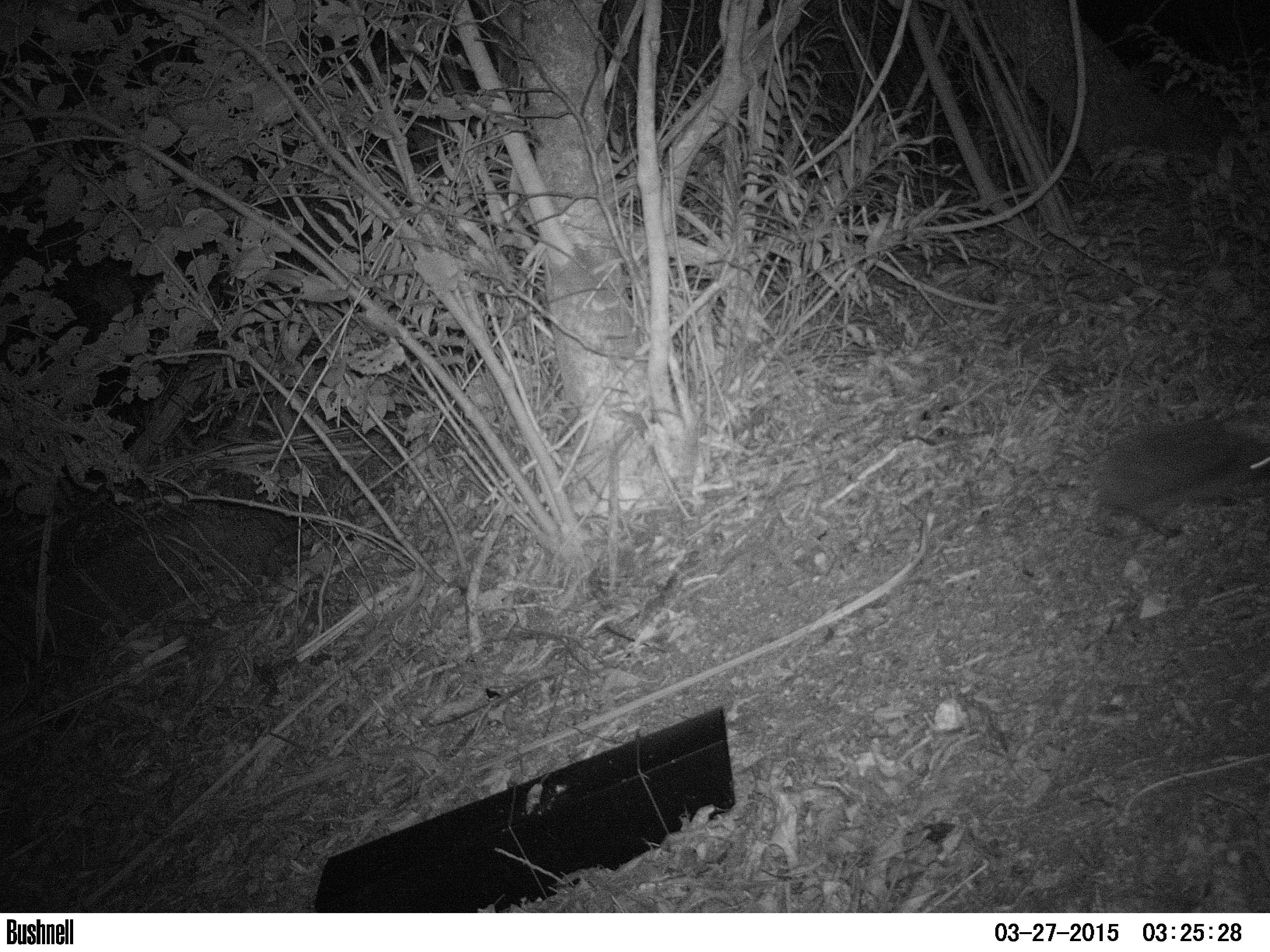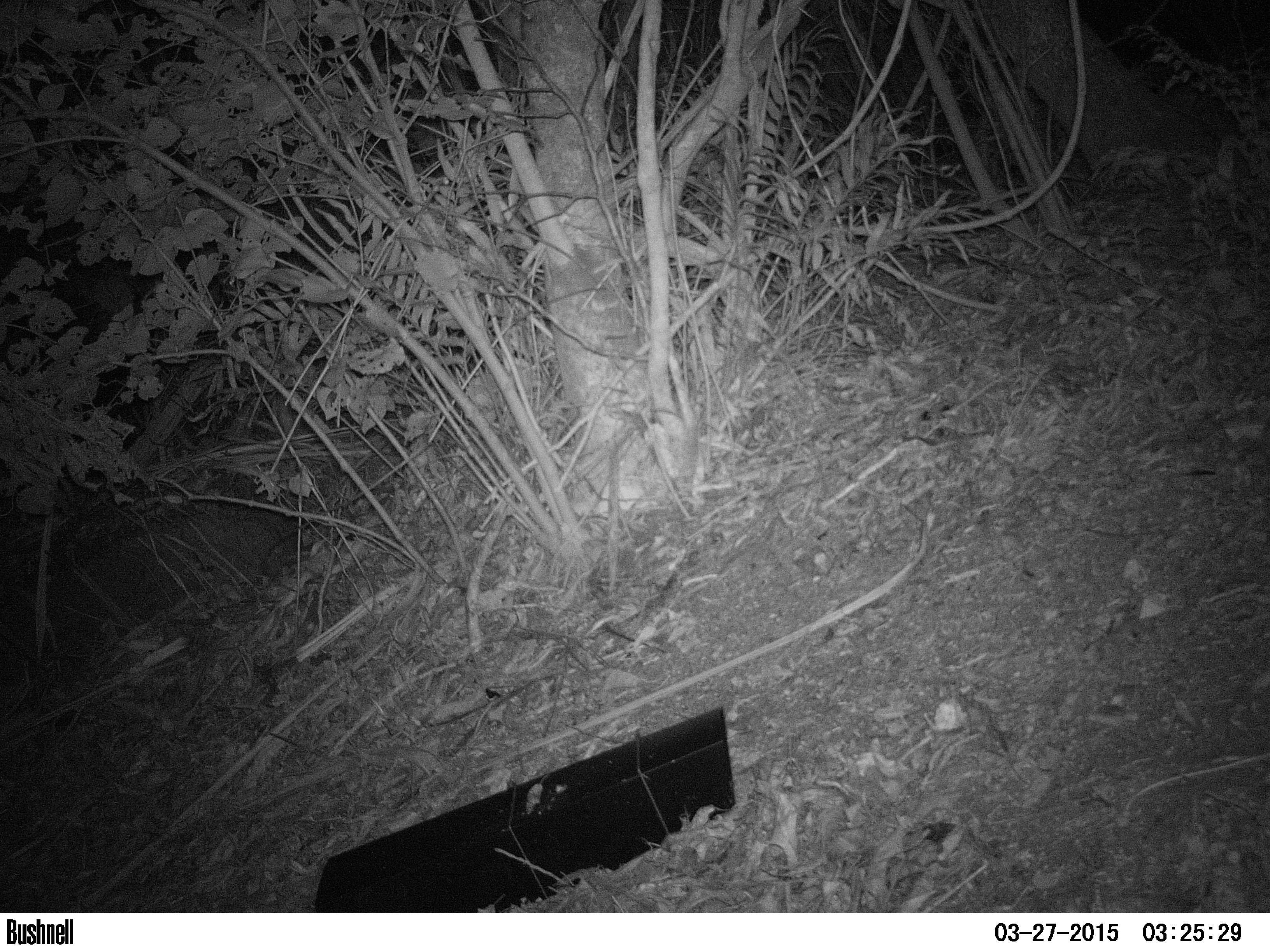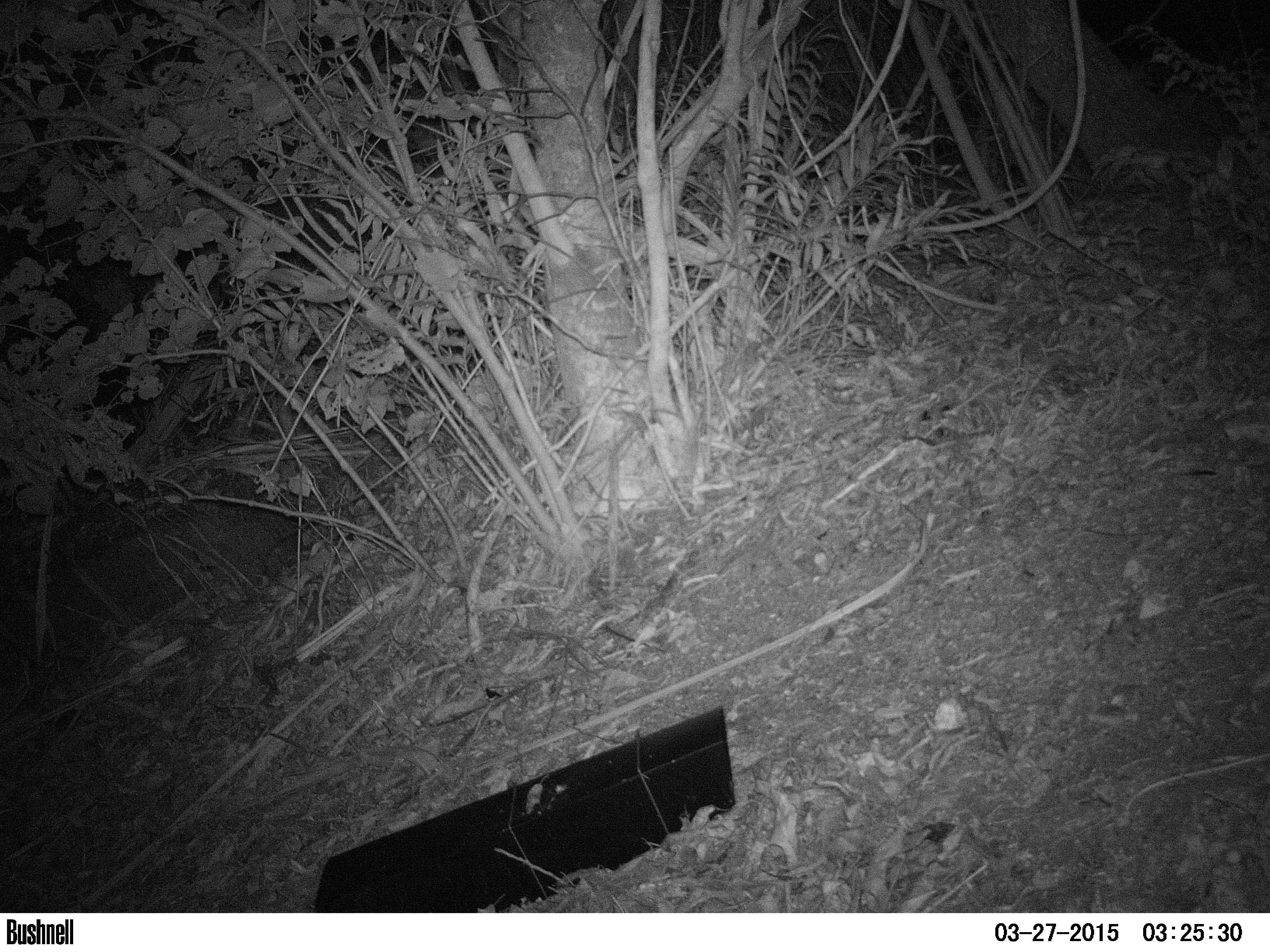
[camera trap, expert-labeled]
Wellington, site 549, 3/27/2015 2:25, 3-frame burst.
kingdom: Animalia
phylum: Chordata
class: Mammalia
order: Eulipotyphla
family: Erinaceidae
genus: Erinaceus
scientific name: Erinaceus europaeus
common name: hedgehog